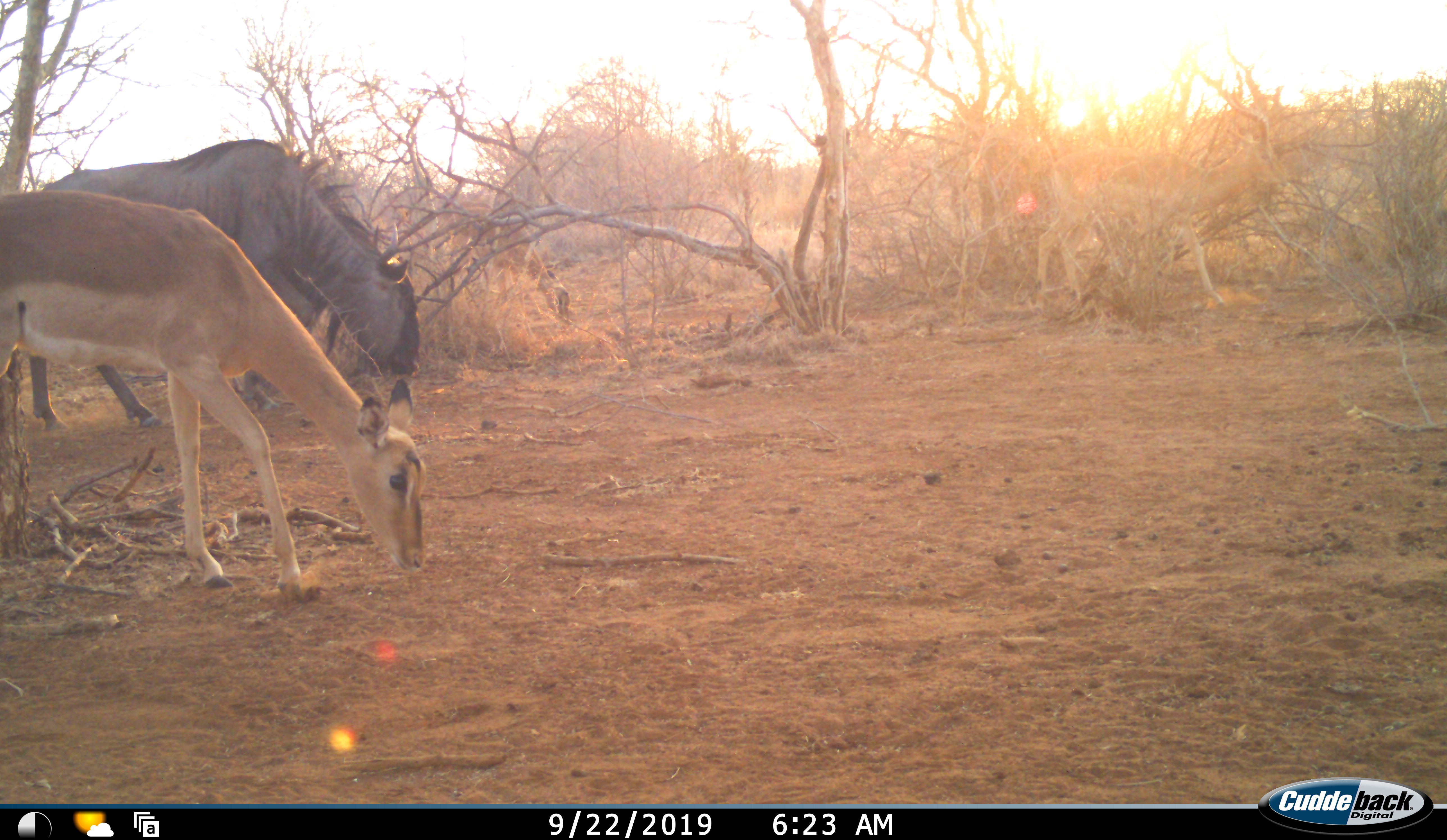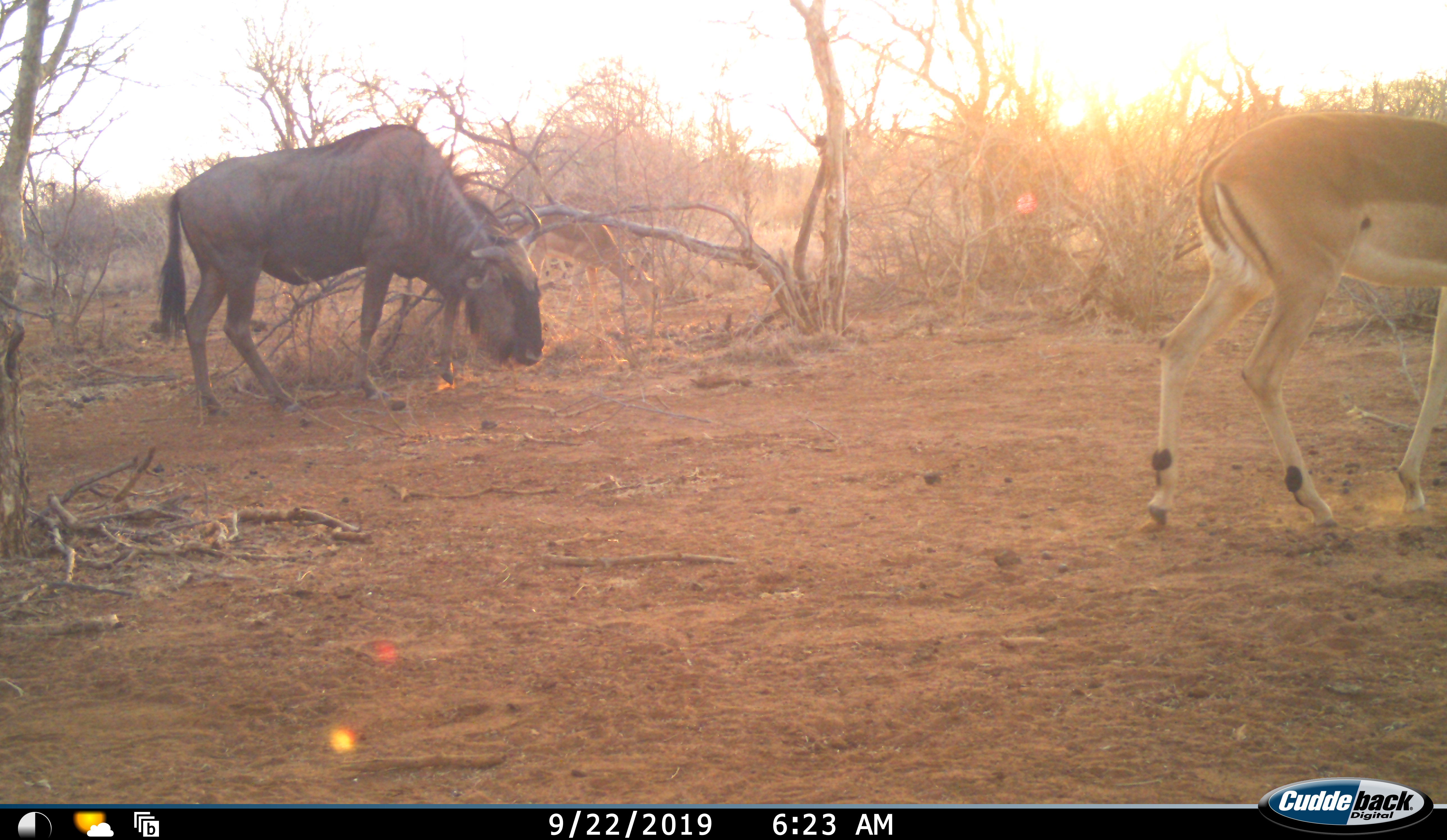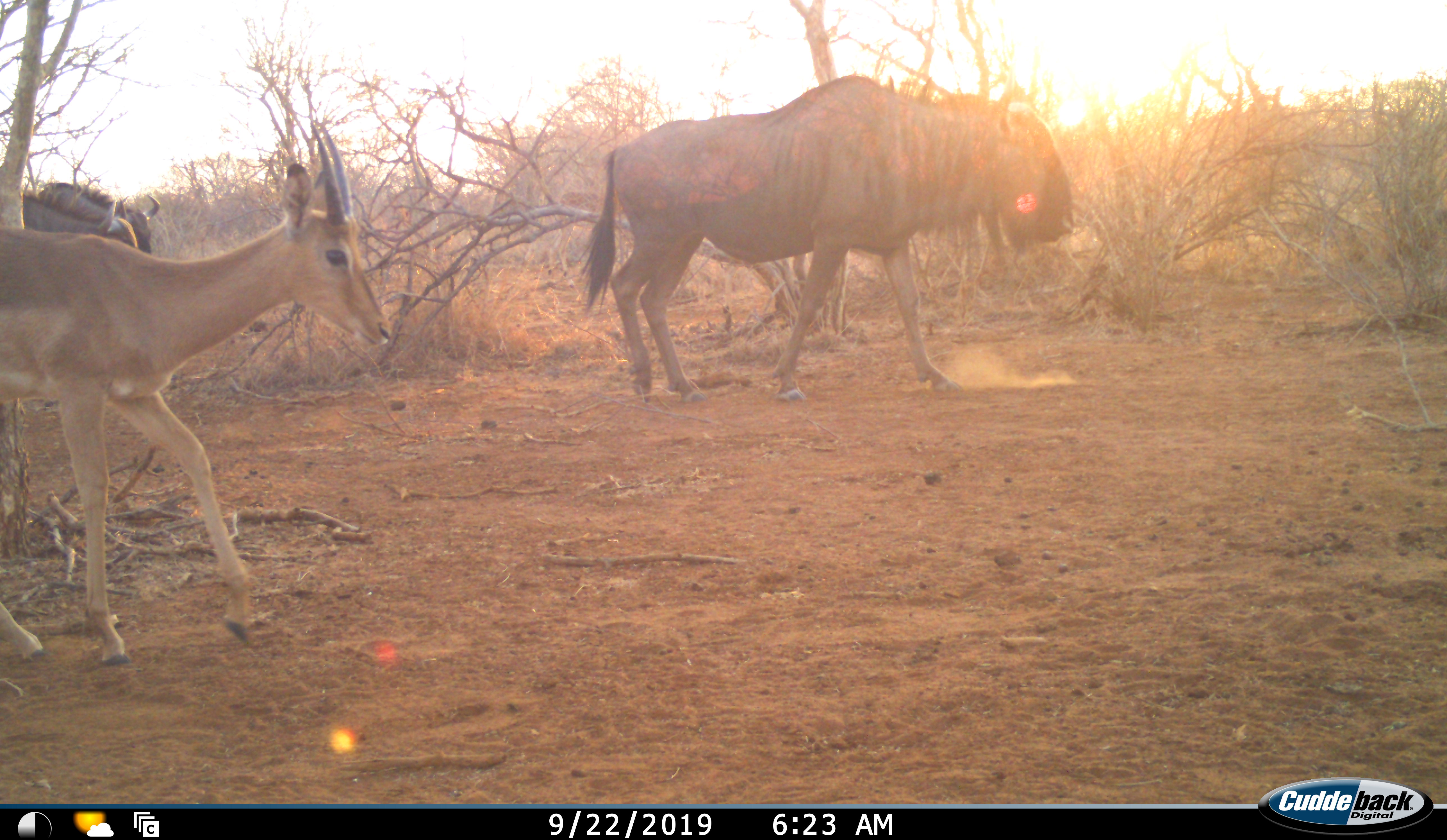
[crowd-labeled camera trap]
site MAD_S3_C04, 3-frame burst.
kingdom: Animalia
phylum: Chordata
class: Mammalia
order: Artiodactyla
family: Bovidae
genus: Aepyceros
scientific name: Aepyceros melampus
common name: impala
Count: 2.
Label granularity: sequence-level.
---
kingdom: Animalia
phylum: Chordata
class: Mammalia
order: Artiodactyla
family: Bovidae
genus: Connochaetes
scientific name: Connochaetes taurinus taurinus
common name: blue wildebeest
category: wildebeestblue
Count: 2.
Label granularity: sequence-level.